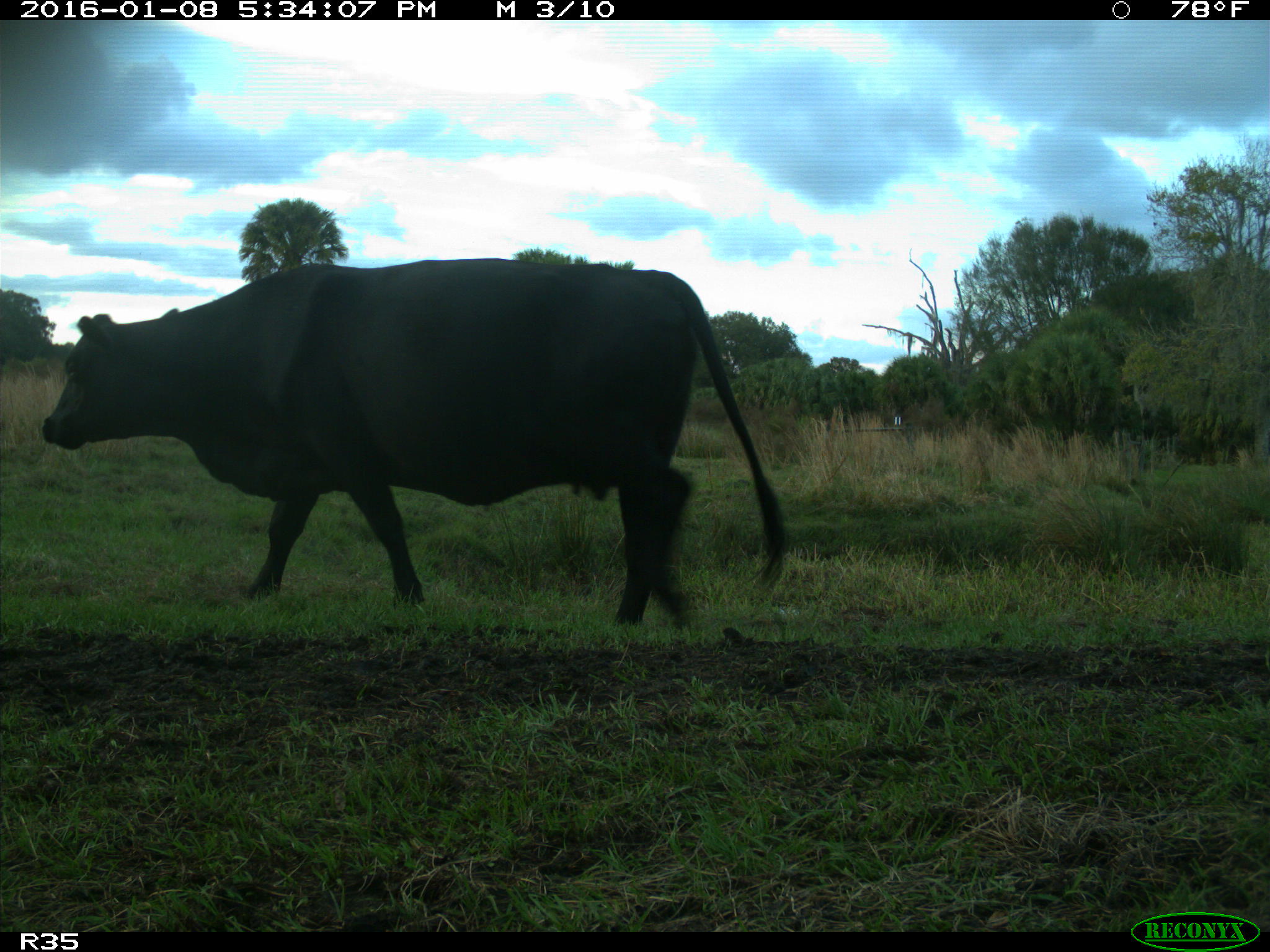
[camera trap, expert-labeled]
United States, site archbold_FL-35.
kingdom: Animalia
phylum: Chordata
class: Mammalia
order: Artiodactyla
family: Bovidae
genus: Bos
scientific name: Bos taurus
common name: domestic cow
Bos taurus (domestic cow).